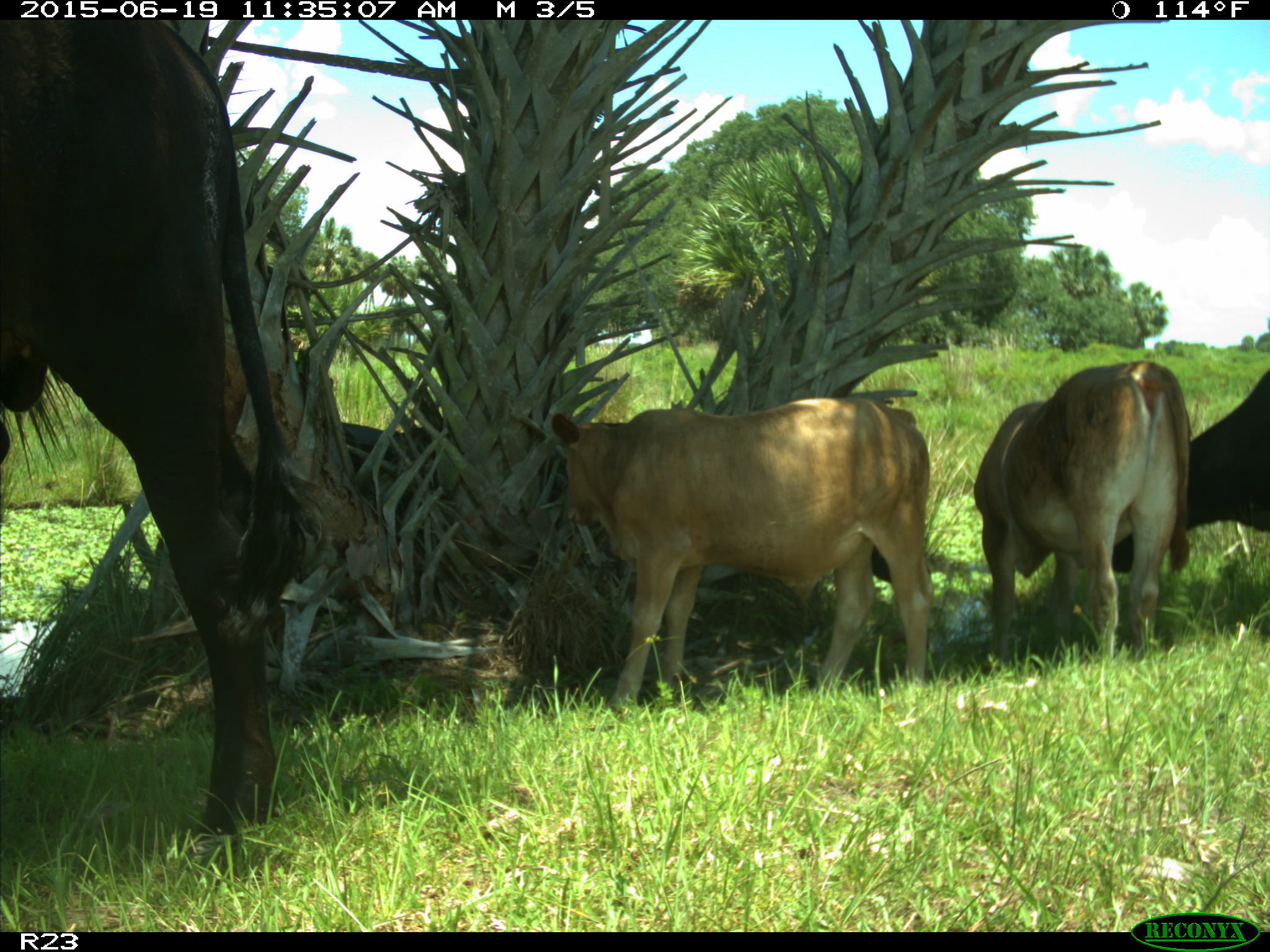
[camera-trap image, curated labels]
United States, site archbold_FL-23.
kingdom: Animalia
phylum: Chordata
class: Mammalia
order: Artiodactyla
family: Bovidae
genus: Bos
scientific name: Bos taurus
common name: domestic cow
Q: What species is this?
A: Bos taurus (domestic cow).